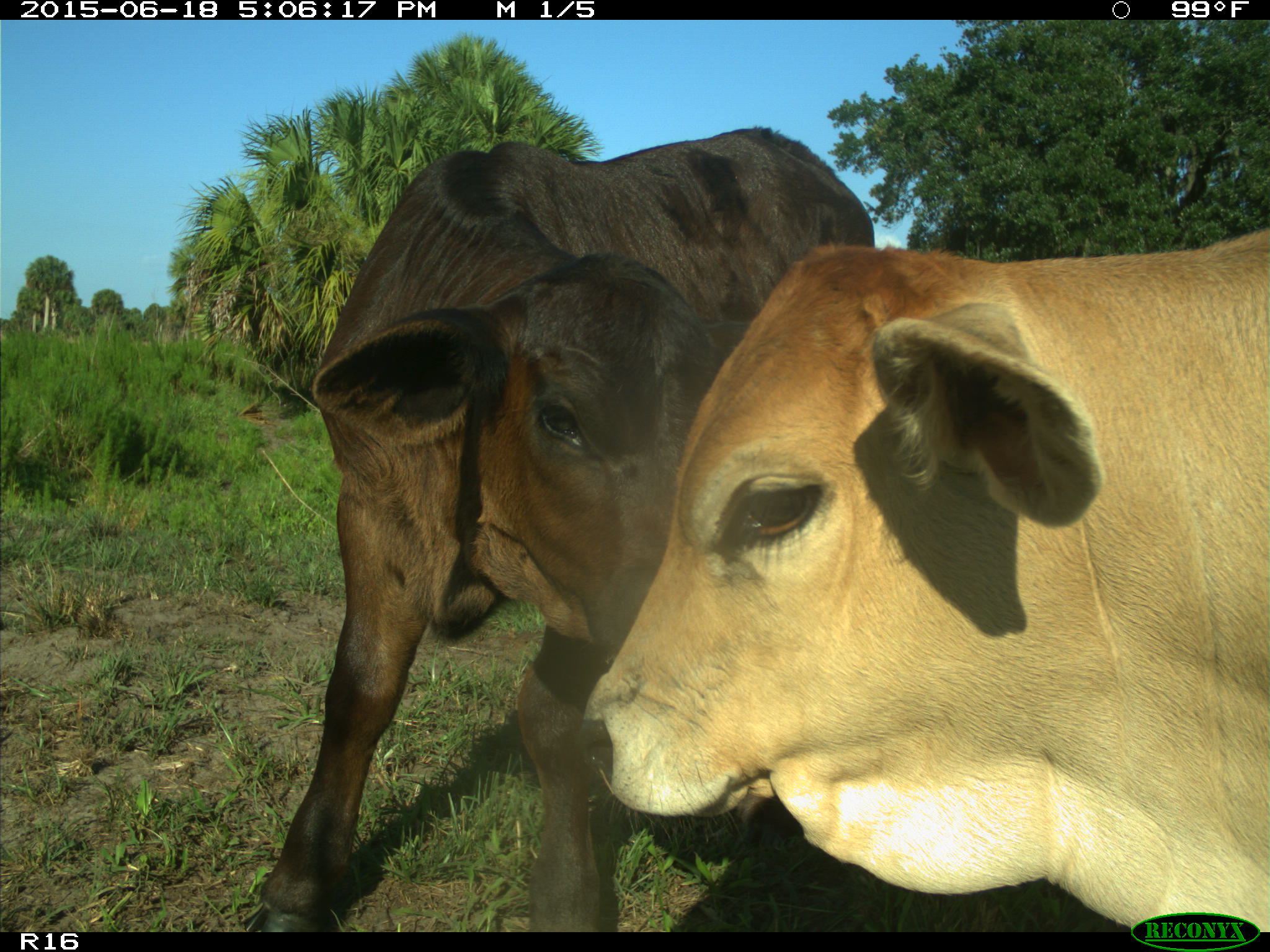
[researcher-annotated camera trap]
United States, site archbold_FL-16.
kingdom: Animalia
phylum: Chordata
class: Mammalia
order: Artiodactyla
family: Bovidae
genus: Bos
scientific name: Bos taurus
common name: domestic cow